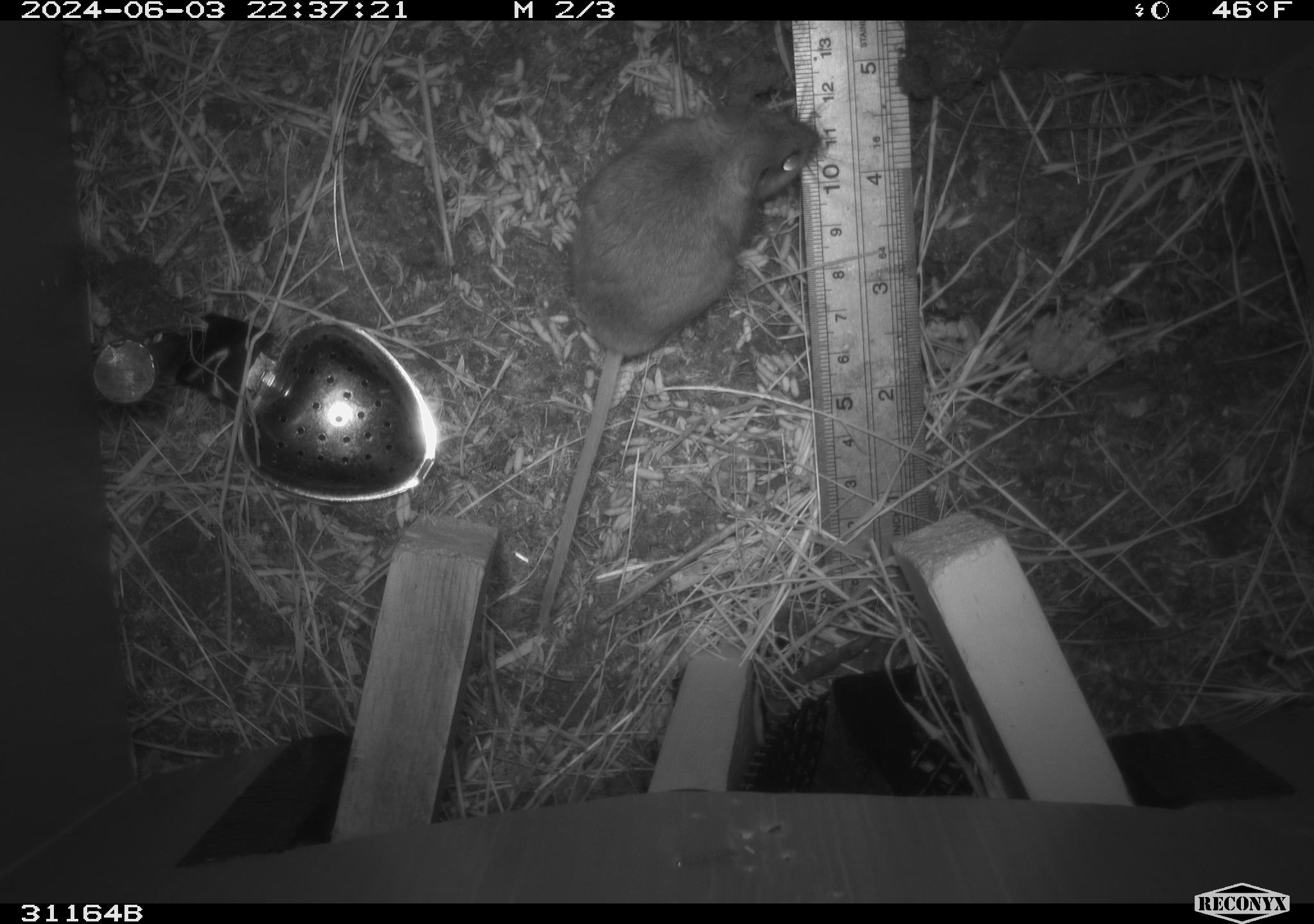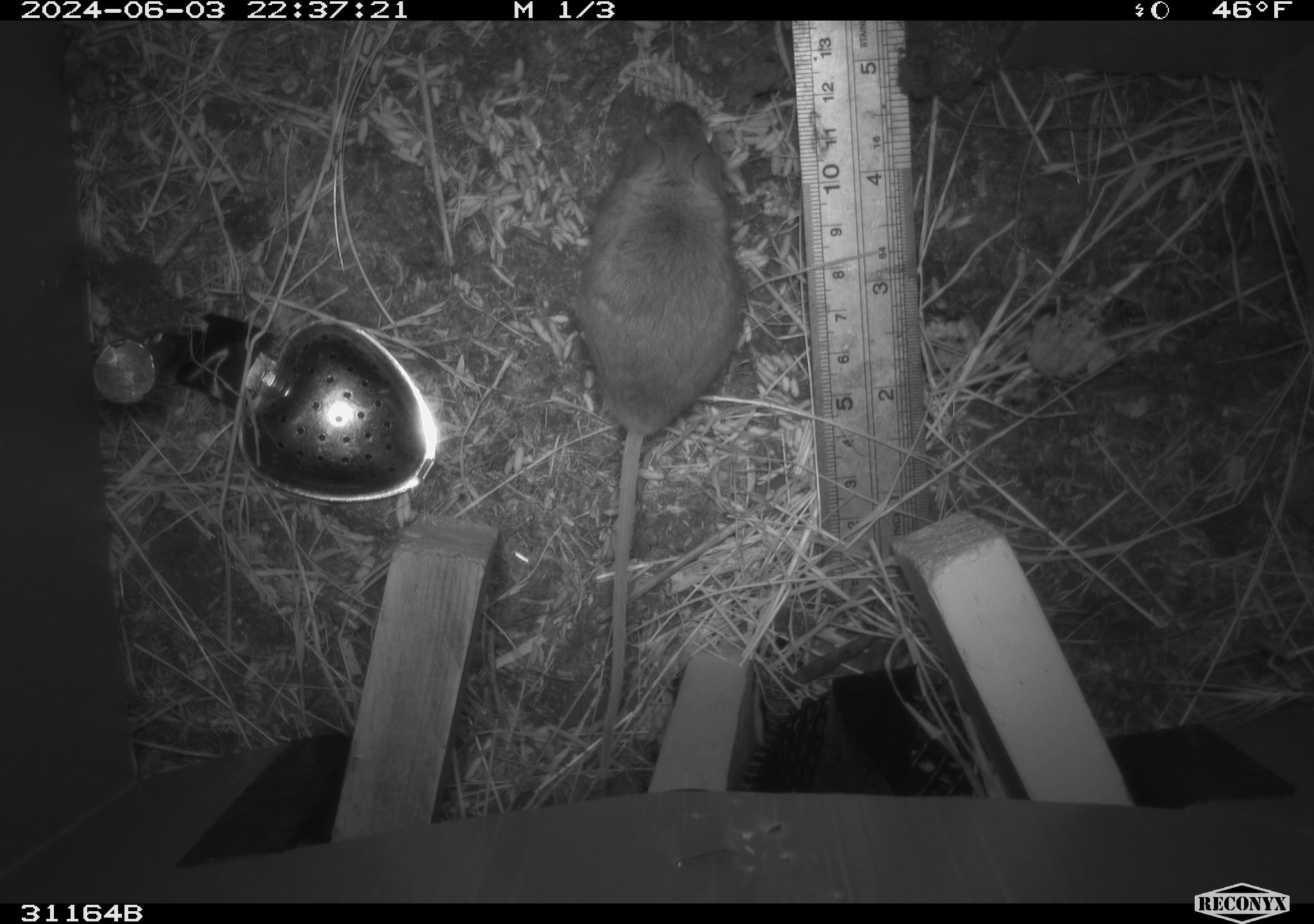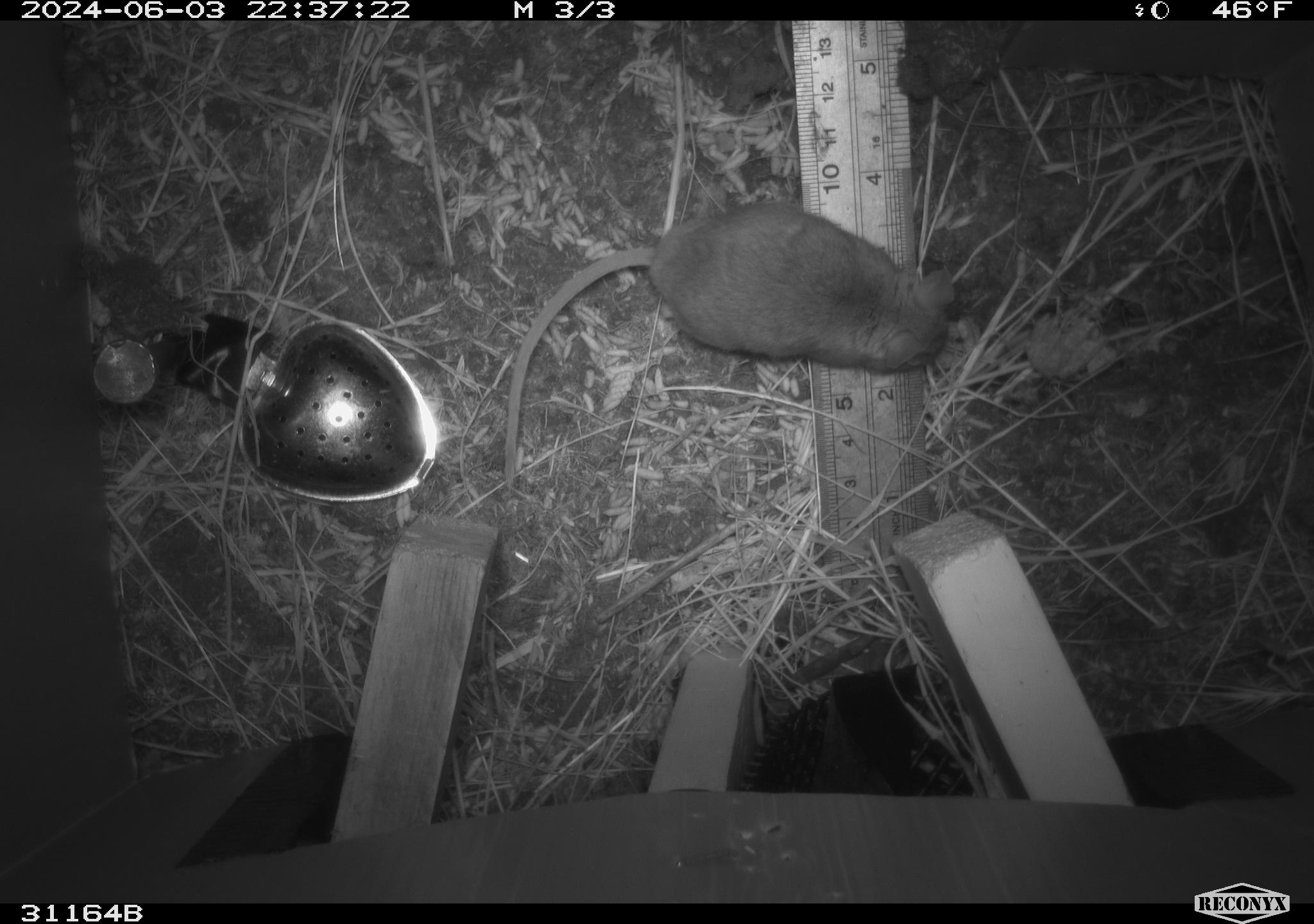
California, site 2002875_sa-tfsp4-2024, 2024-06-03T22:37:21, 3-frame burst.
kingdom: Animalia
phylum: Chordata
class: Mammalia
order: Rodentia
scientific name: Rodentia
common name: mouse species